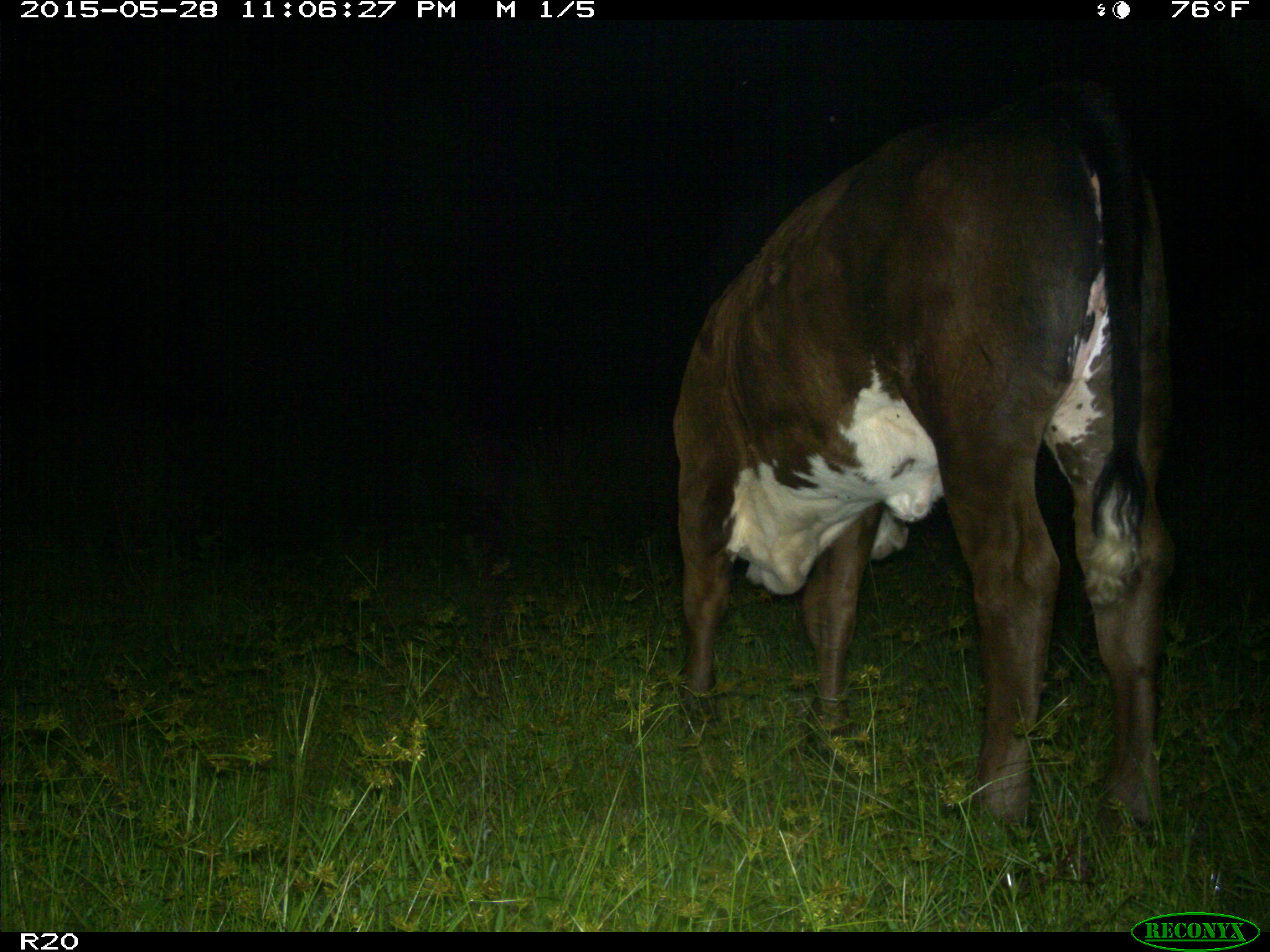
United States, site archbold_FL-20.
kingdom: Animalia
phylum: Chordata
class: Mammalia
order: Artiodactyla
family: Bovidae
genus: Bos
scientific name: Bos taurus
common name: domestic cow